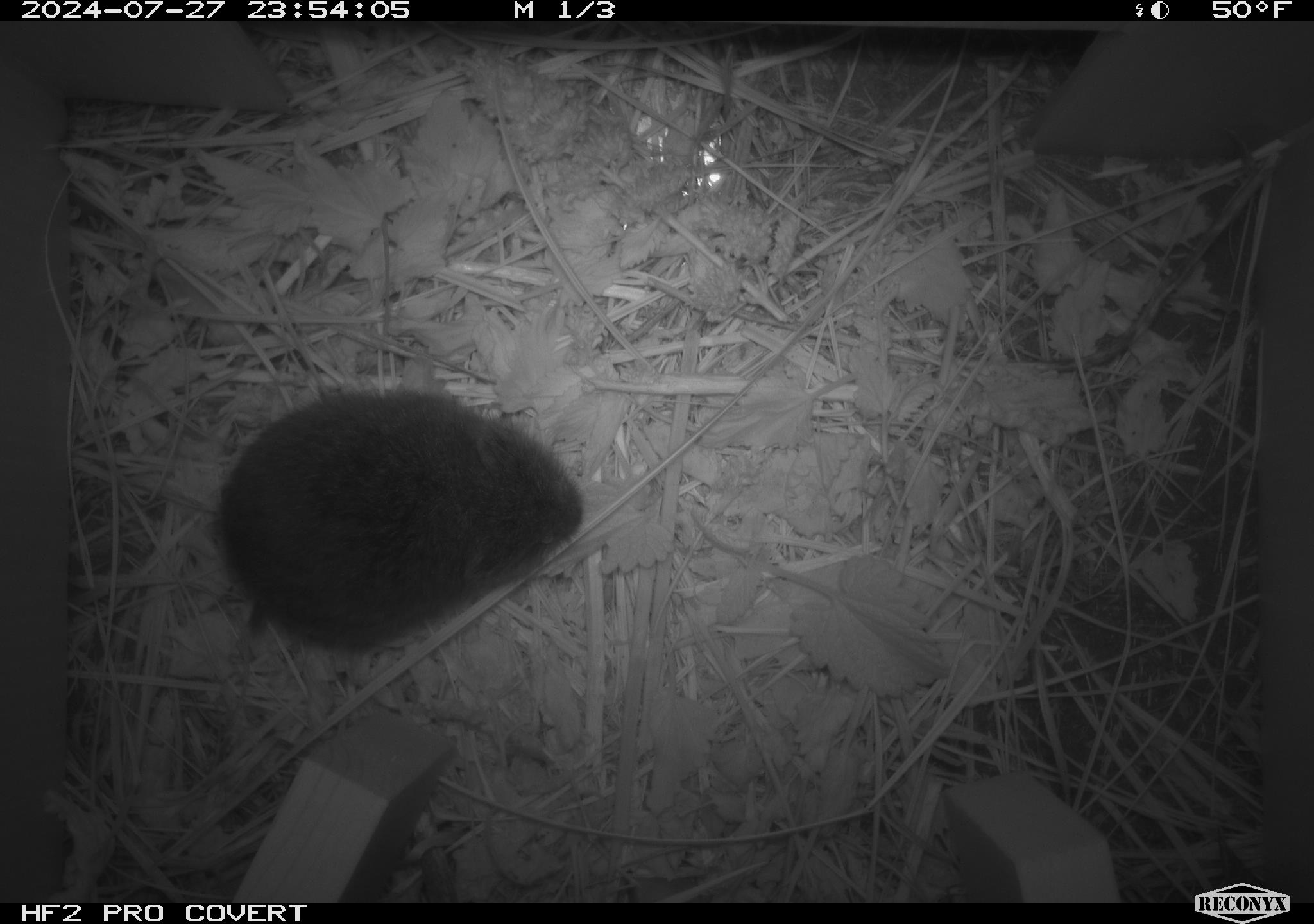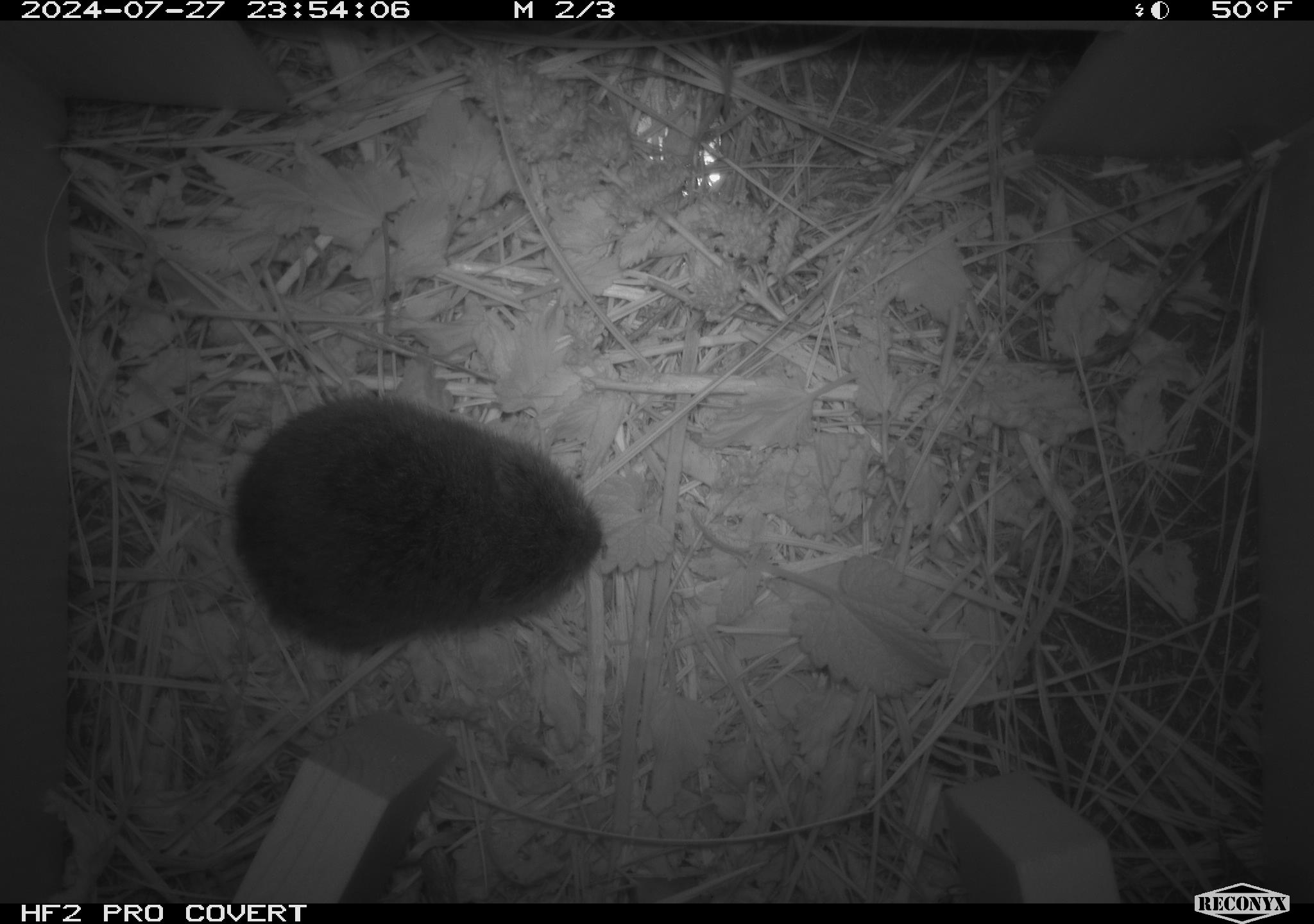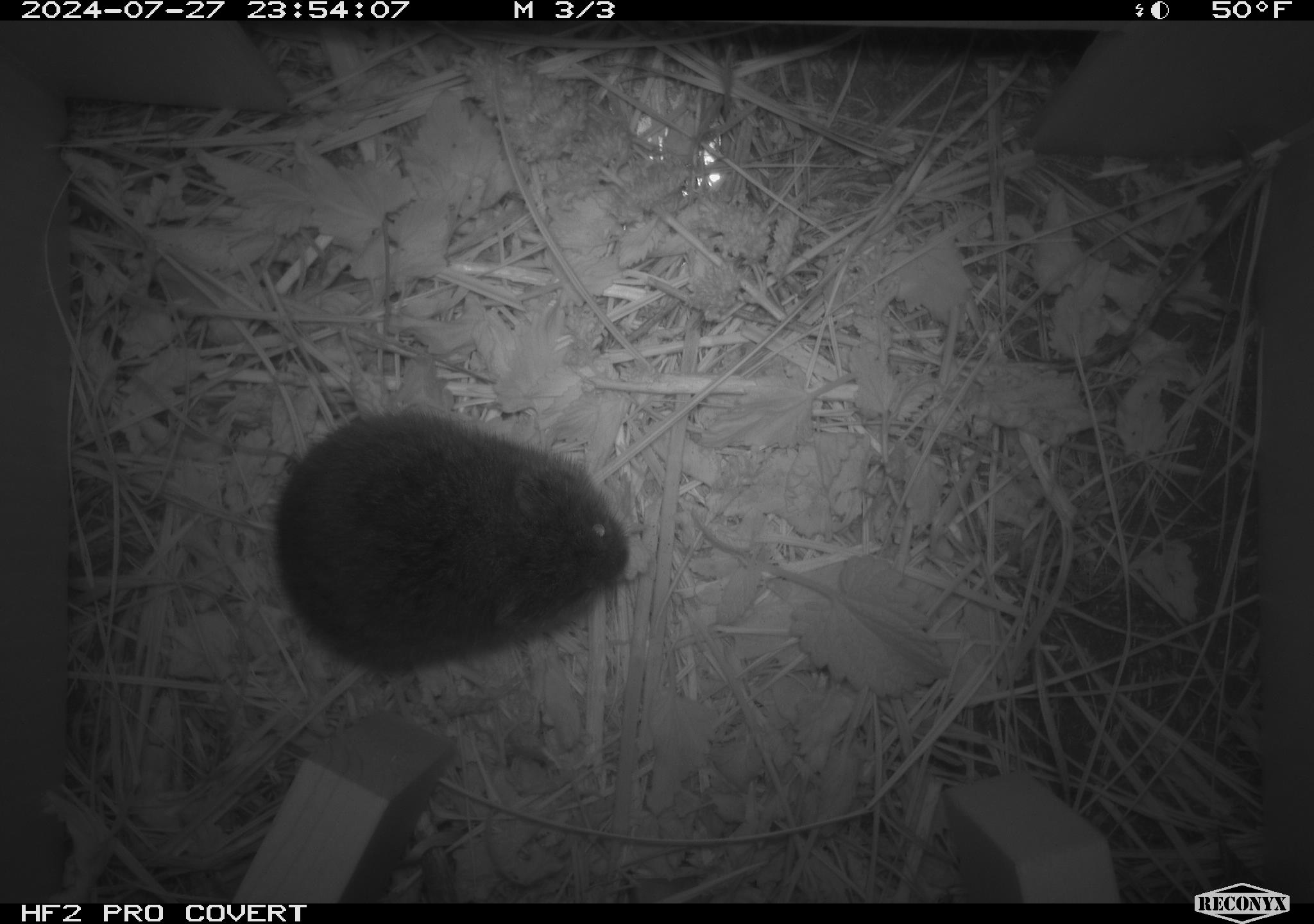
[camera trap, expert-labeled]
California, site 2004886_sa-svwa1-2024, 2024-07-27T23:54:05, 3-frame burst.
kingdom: Animalia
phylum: Chordata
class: Mammalia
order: Rodentia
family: Cricetidae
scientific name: Arvicolinae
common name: voles, lemmings, and muskrats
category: arvicolinae subfamily